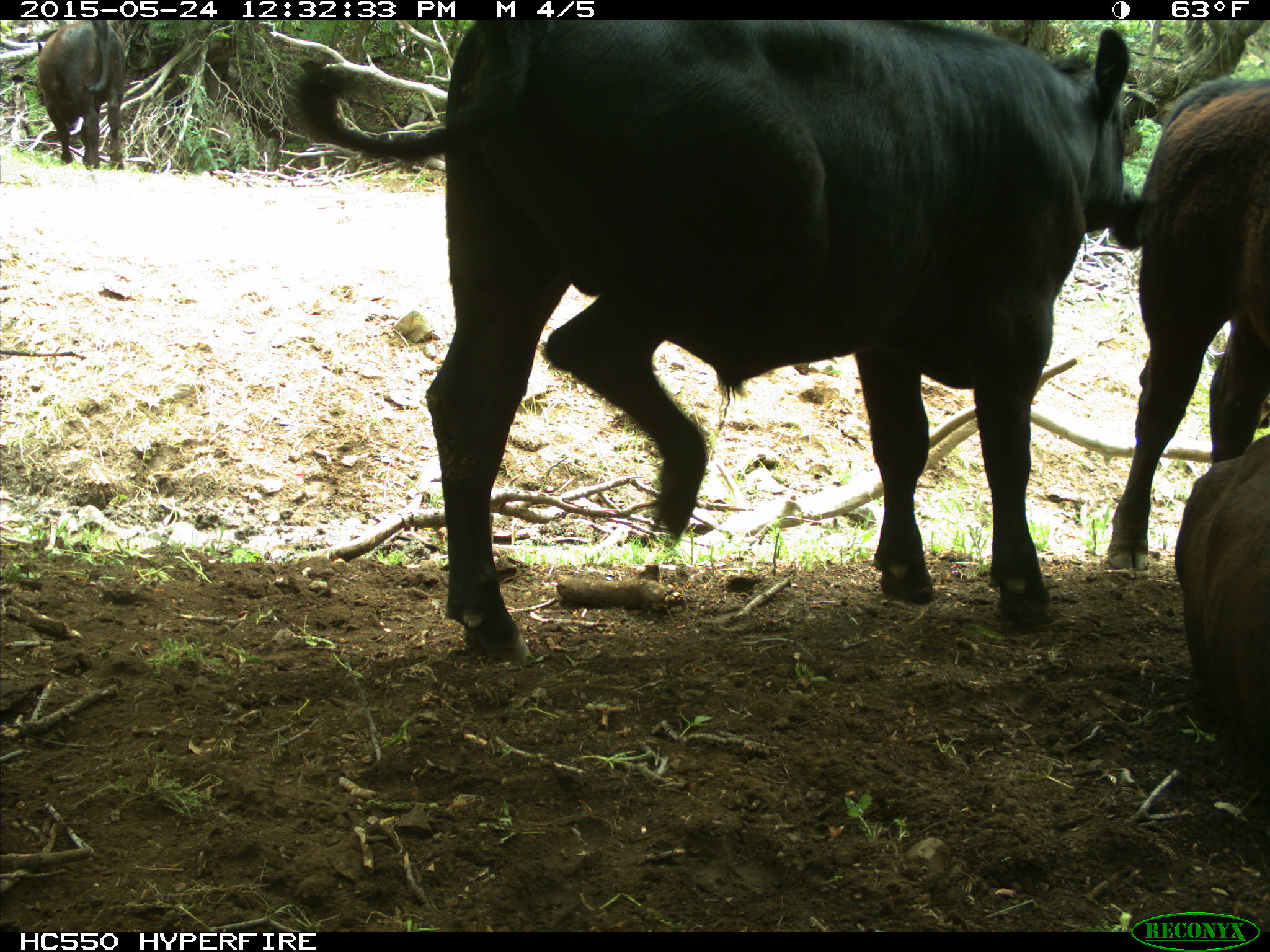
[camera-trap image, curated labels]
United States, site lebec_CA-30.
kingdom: Animalia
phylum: Chordata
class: Mammalia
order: Artiodactyla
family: Bovidae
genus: Bos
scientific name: Bos taurus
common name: domestic cow